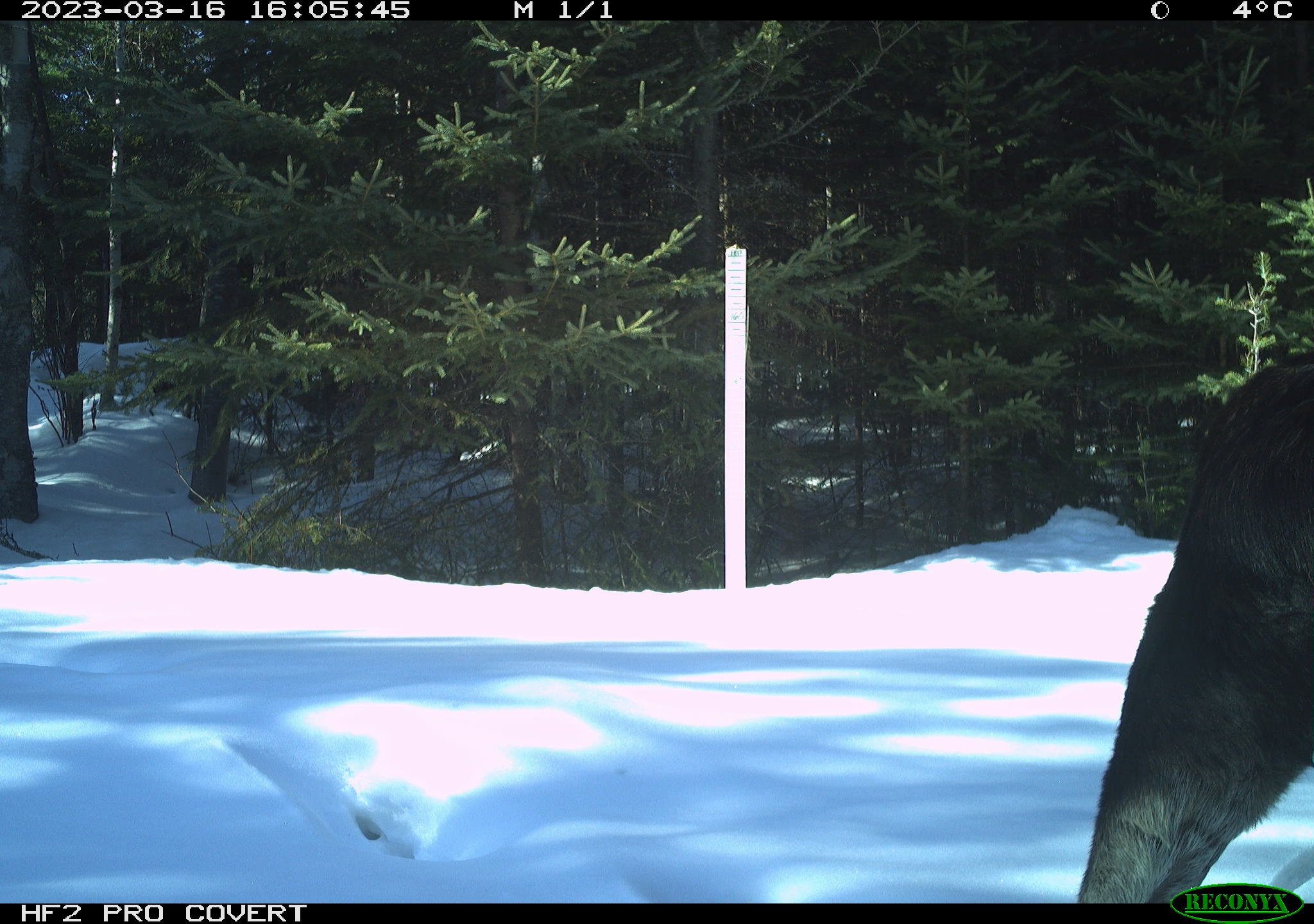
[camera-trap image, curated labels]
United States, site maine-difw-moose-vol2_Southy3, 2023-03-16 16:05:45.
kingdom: Animalia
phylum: Chordata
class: Mammalia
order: Artiodactyla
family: Cervidae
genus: Alces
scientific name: Alces alces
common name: moose